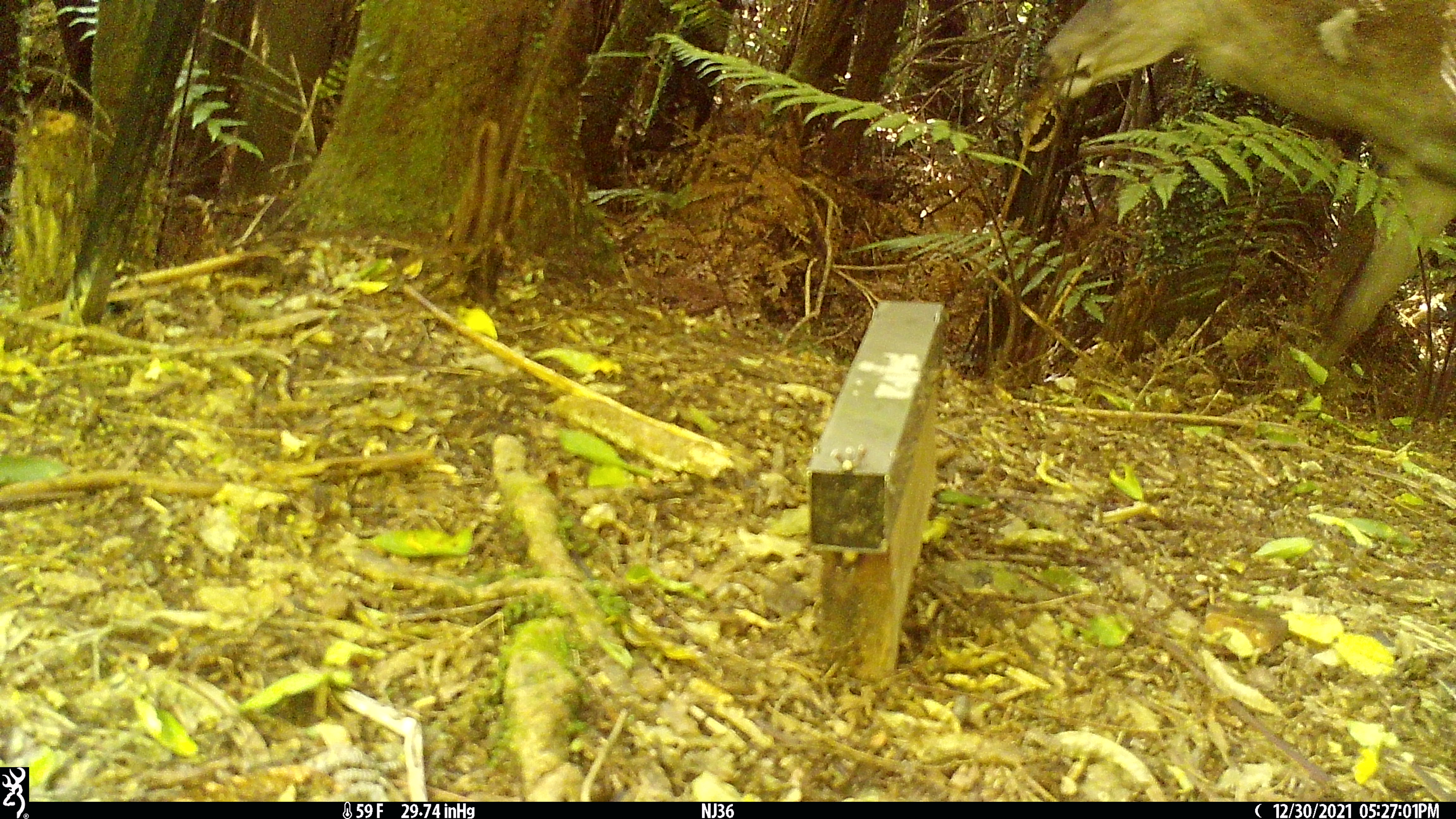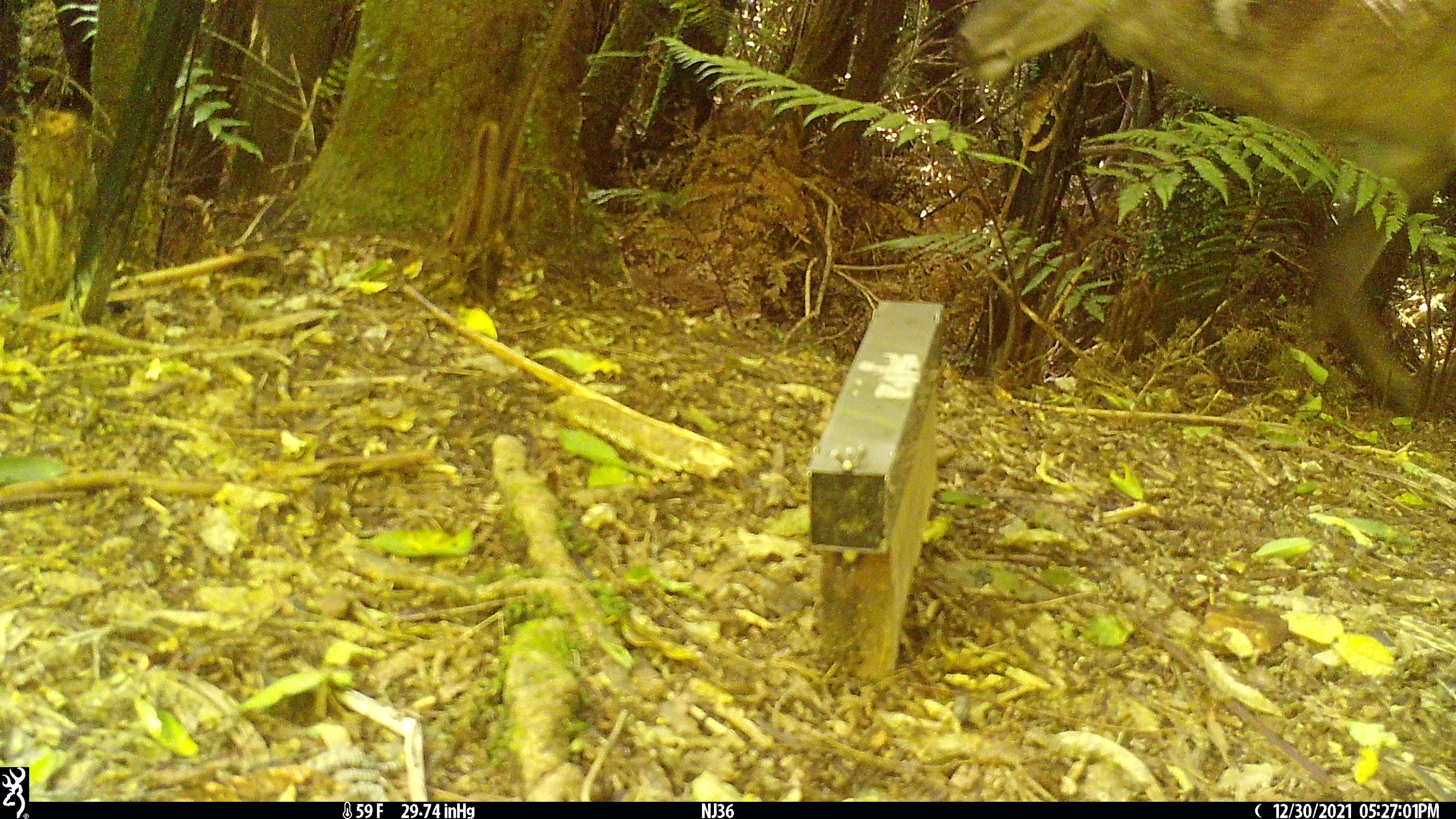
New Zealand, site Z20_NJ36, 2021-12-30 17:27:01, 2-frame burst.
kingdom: Animalia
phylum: Chordata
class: Mammalia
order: Artiodactyla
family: Cervidae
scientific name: Cervidae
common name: deer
Deer (Cervidae).